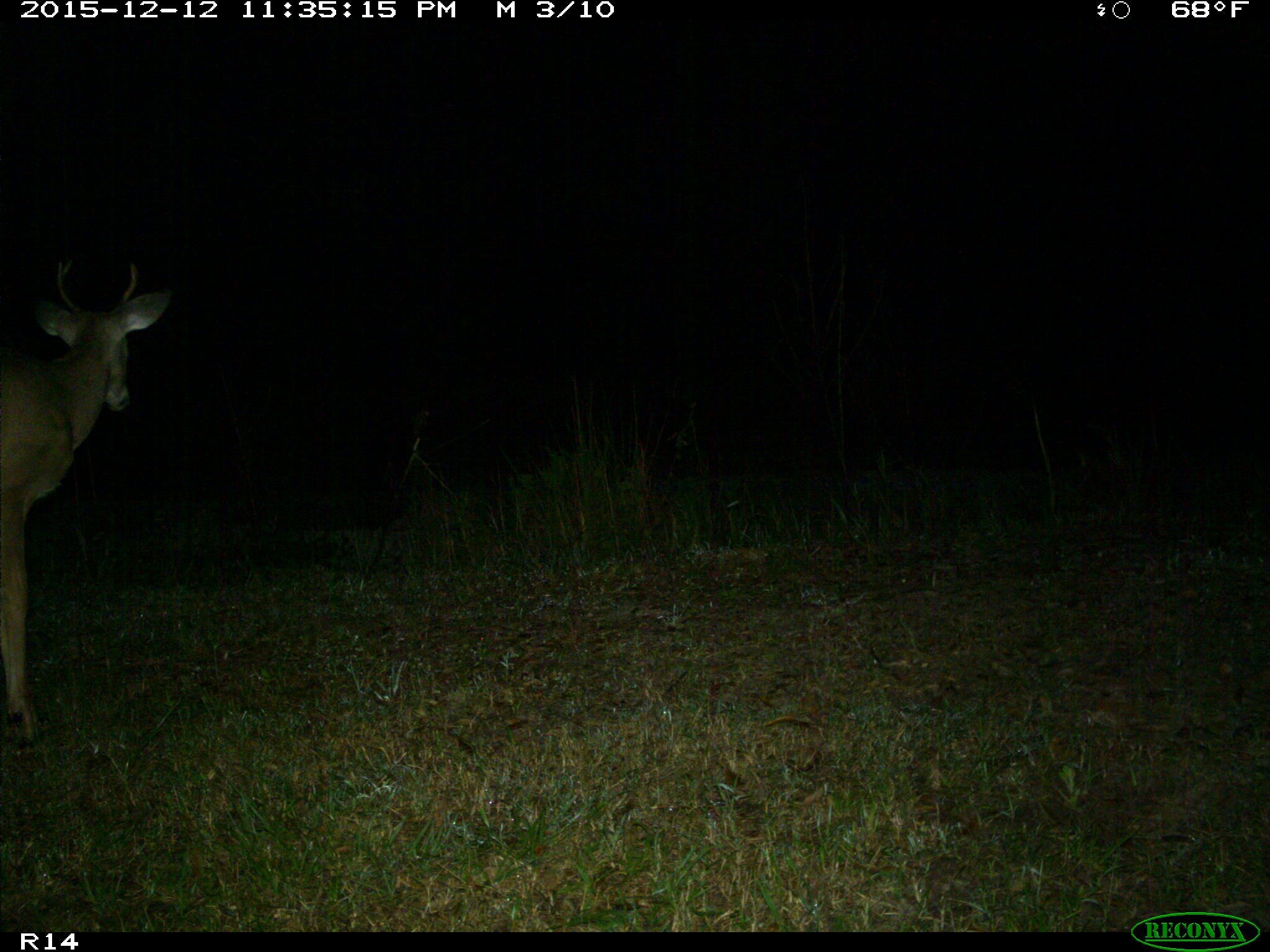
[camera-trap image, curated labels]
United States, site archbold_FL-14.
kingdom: Animalia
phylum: Chordata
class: Mammalia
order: Artiodactyla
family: Cervidae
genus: Odocoileus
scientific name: Odocoileus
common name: deer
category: unidentified deer